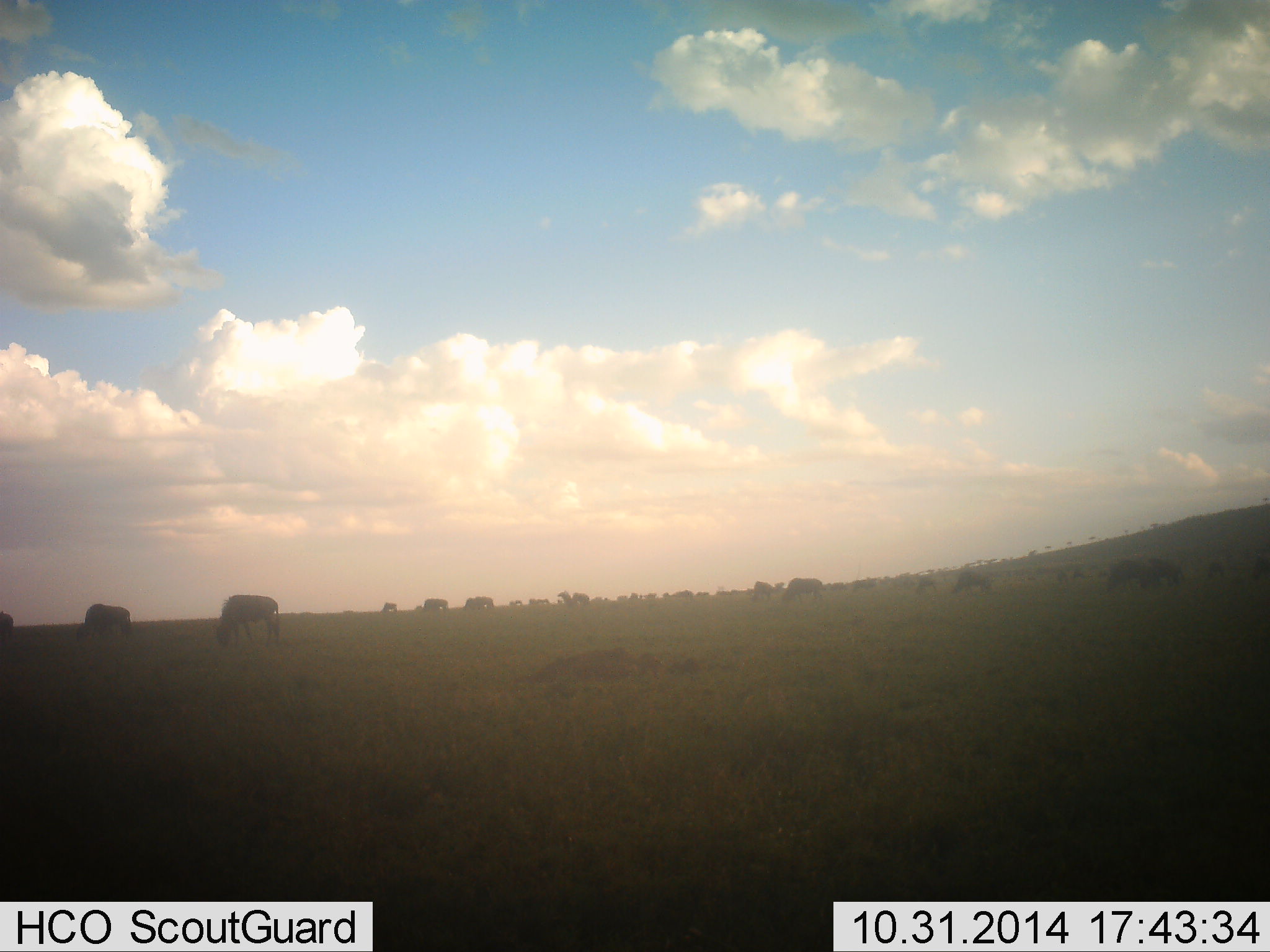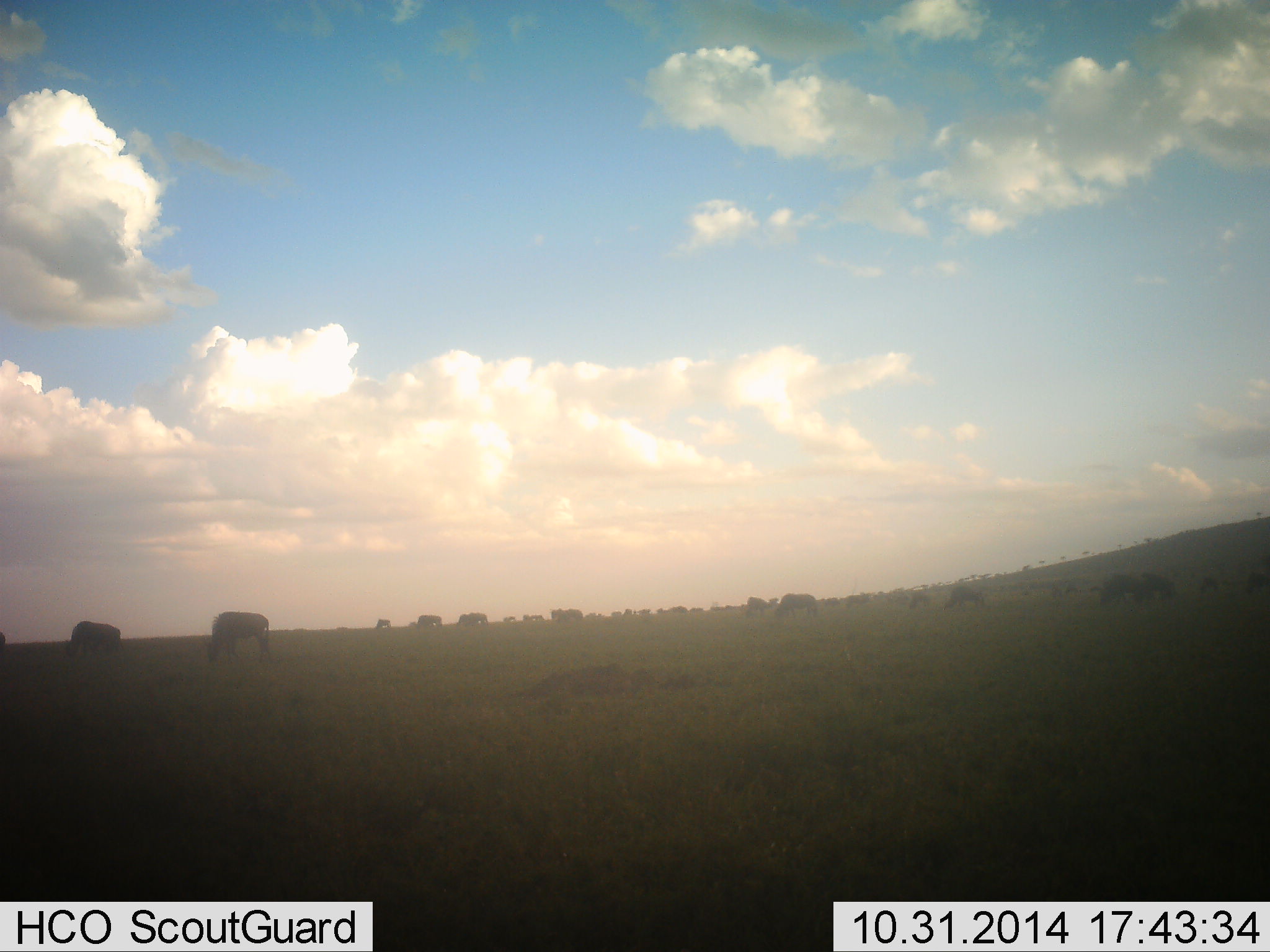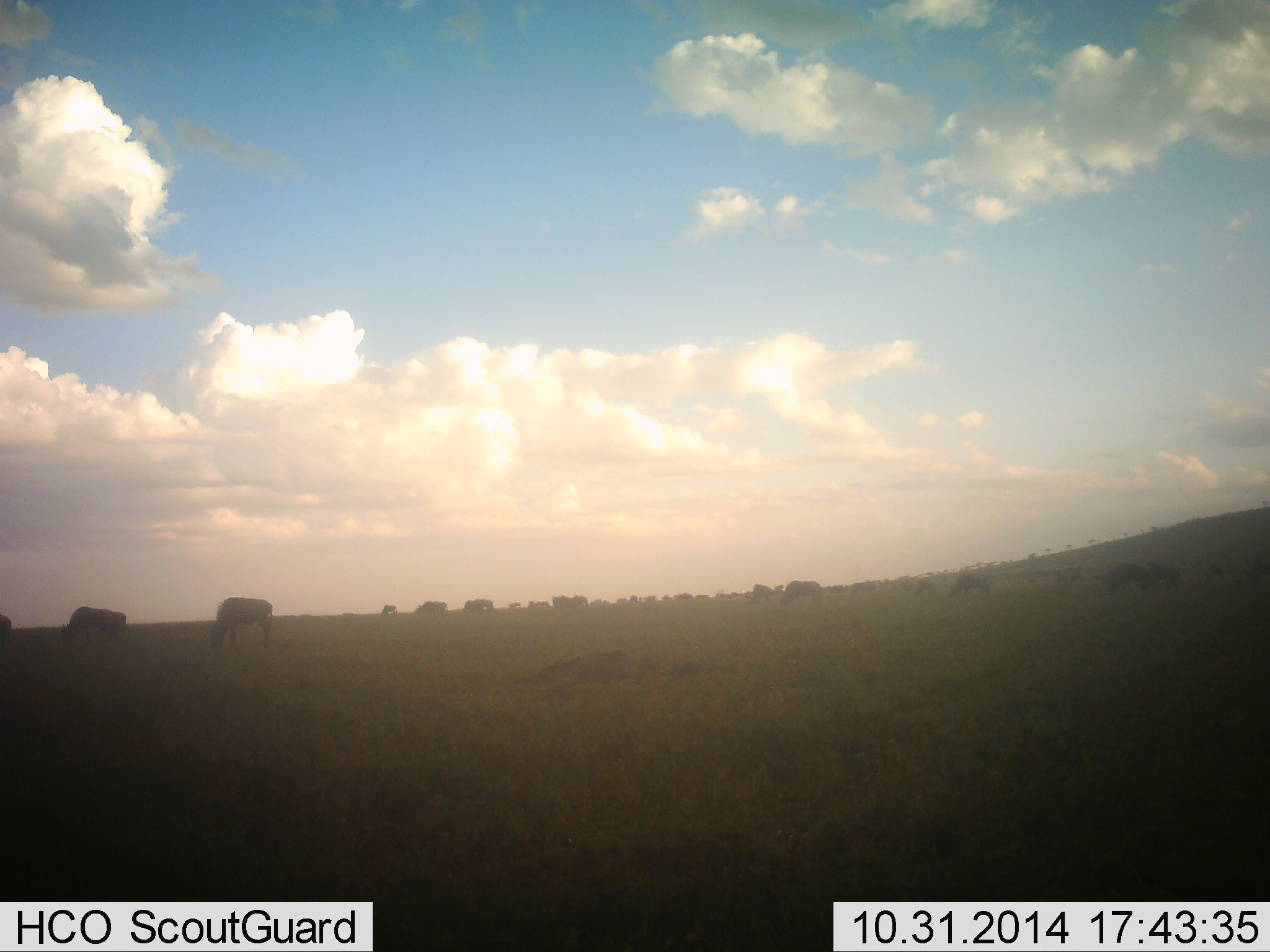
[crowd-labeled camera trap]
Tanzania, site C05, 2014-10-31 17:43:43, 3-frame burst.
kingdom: Animalia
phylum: Chordata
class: Mammalia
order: Artiodactyla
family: Bovidae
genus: Connochaetes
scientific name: Connochaetes taurinus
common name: blue wildebeest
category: wildebeest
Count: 11-50.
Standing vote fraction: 30%.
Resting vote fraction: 0%.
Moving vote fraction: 0%.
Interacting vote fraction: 0%.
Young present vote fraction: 0%.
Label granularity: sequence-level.